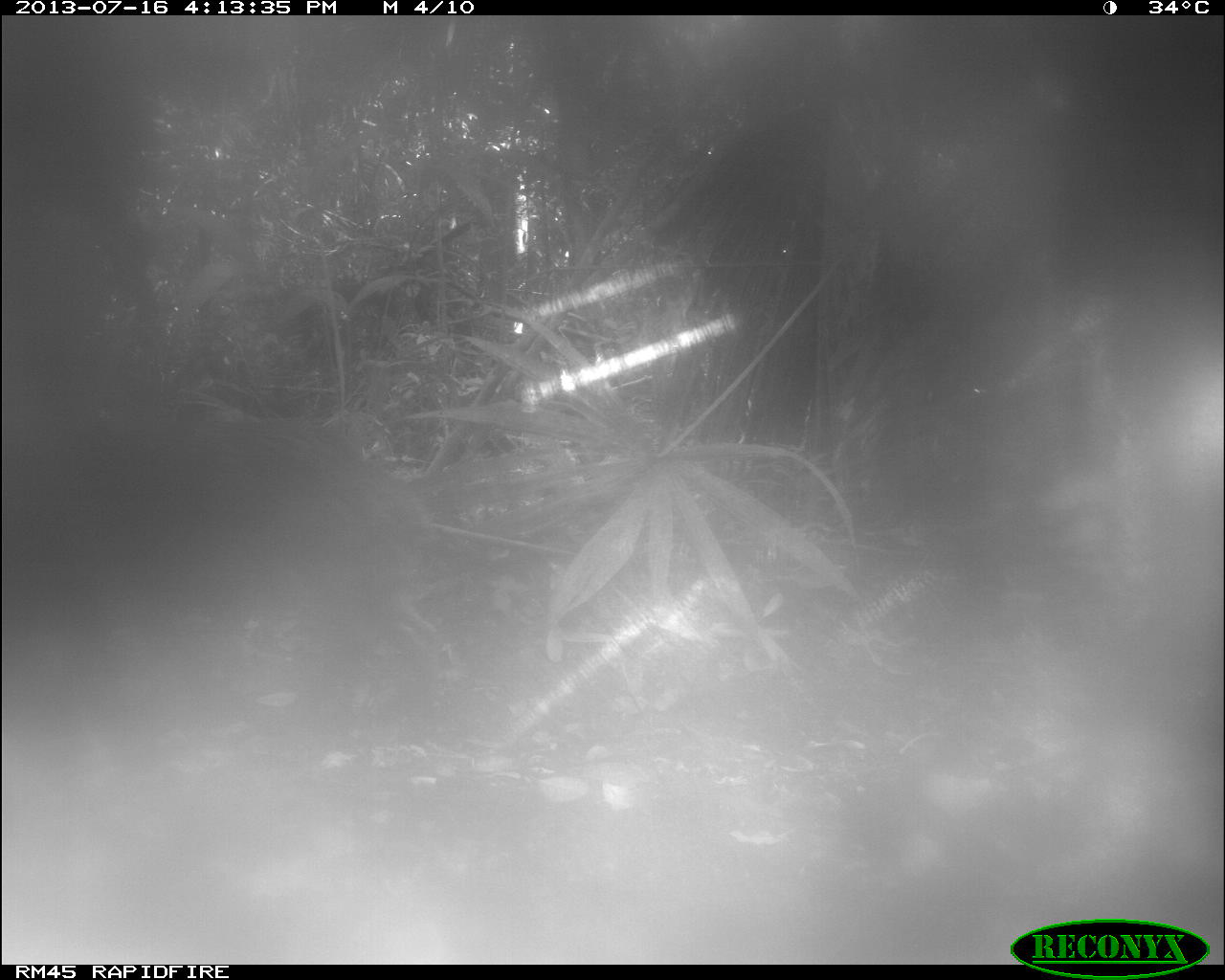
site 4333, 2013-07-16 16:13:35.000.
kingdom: Animalia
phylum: Chordata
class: Mammalia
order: Artiodactyla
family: Tayassuidae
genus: Tayassu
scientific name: Tayassu pecari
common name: white-lipped peccary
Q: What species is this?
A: Tayassu pecari (white-lipped peccary).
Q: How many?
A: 1.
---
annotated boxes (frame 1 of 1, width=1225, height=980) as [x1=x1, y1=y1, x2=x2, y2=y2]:
tayassu pecari: [x1=6, y1=409, x2=457, y2=753]